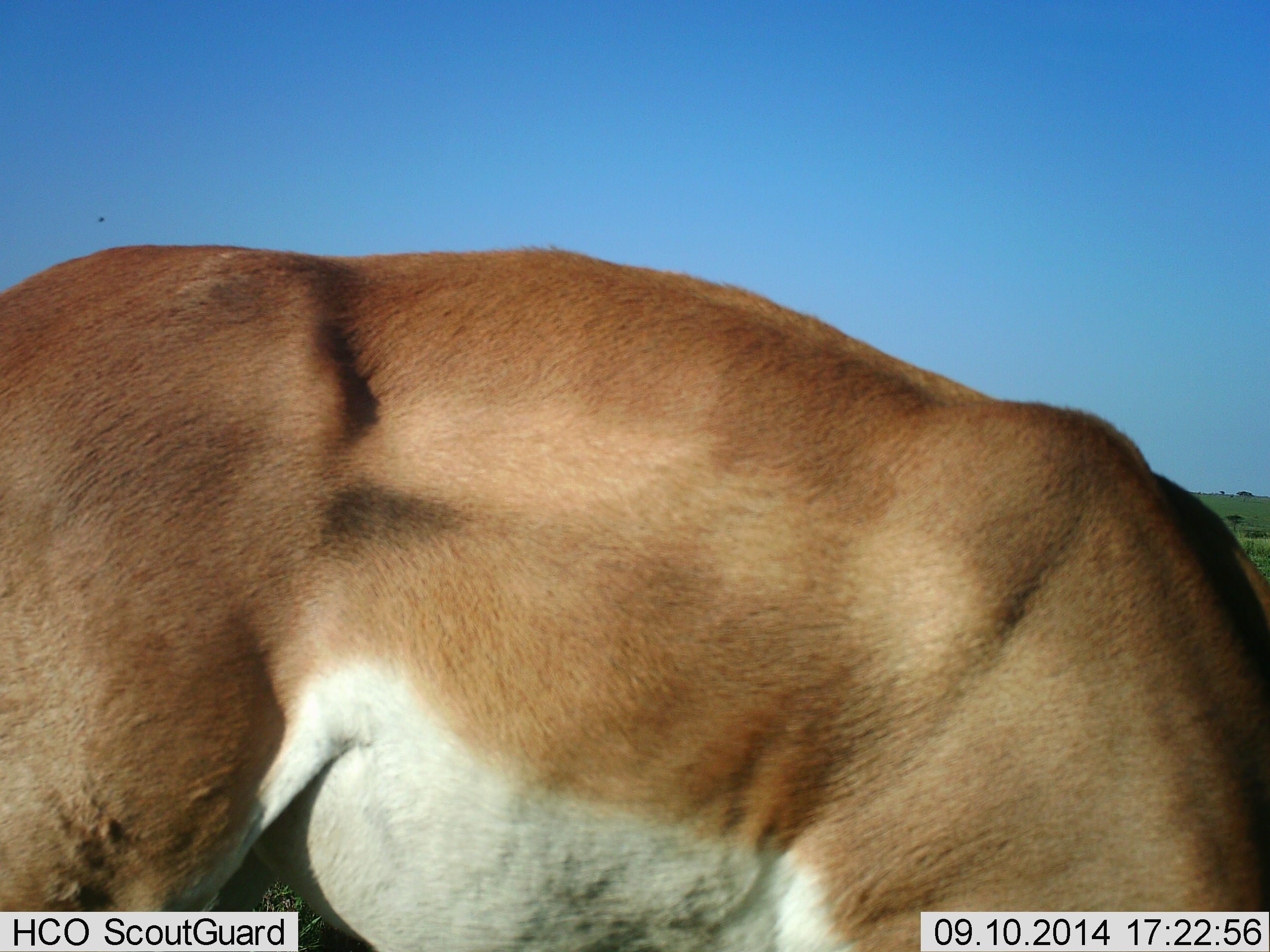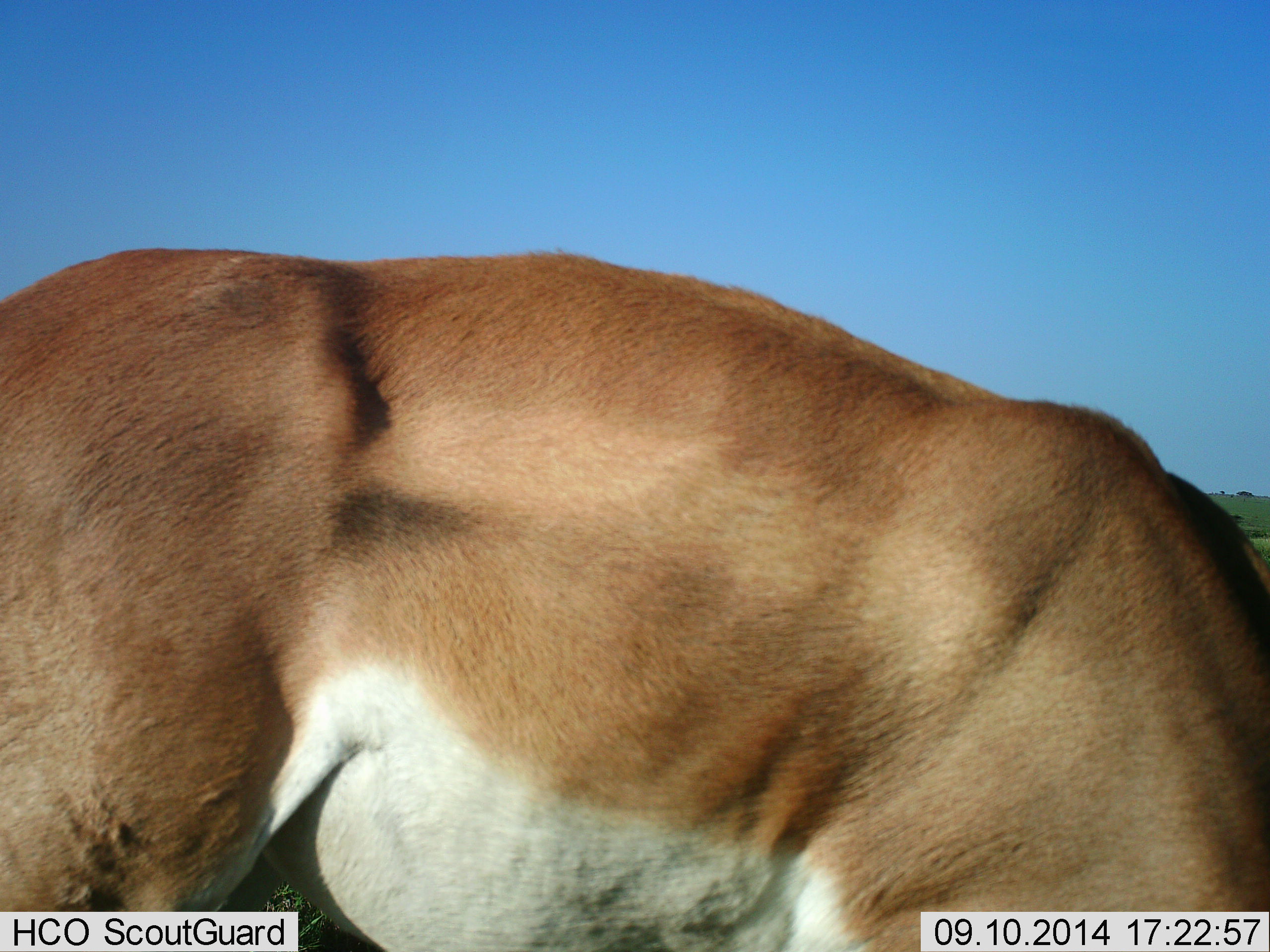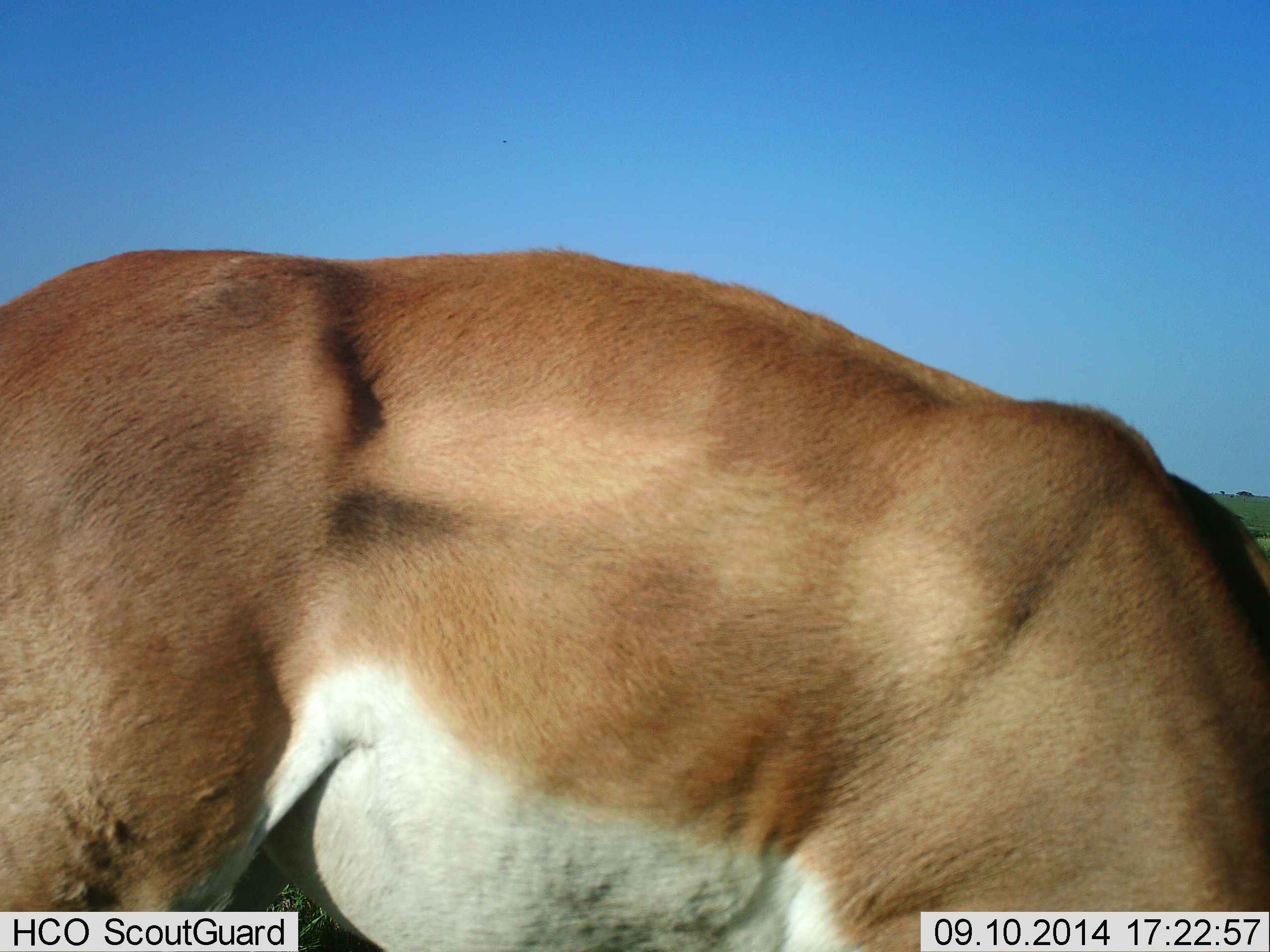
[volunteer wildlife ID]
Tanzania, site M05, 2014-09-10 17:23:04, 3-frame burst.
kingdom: Animalia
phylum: Chordata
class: Mammalia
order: Artiodactyla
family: Bovidae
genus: Nanger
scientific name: Nanger granti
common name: grant's gazelle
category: gazellegrants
Gazellegrants (grant's gazelle) (Nanger granti), count 1. Behavior (volunteer vote fractions): standing 20%, resting 0%, moving 0%, interacting 0%. Young present (vote fraction): 0%. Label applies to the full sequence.